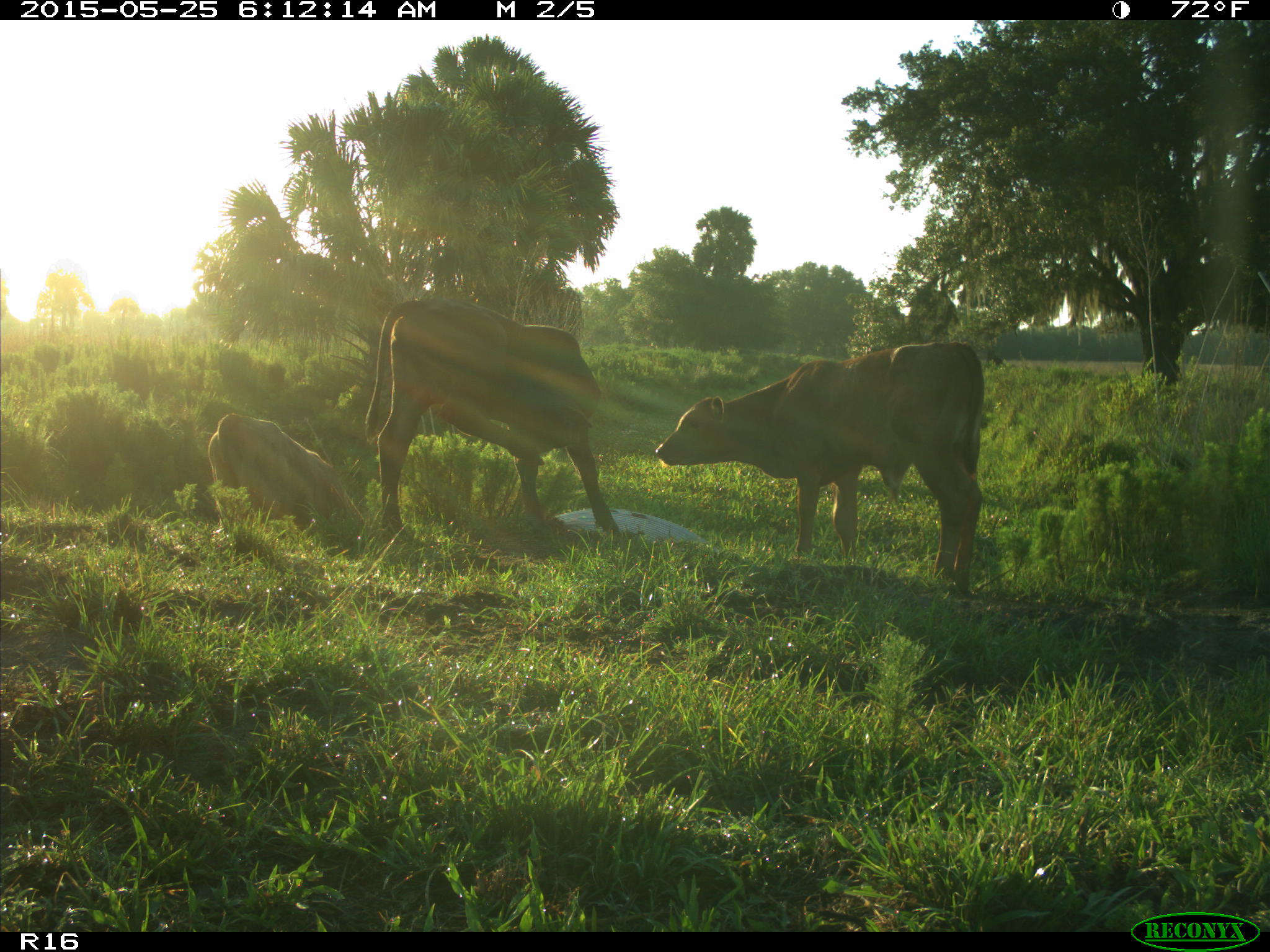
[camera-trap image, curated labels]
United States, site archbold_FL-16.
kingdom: Animalia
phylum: Chordata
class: Mammalia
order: Artiodactyla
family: Bovidae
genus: Bos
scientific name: Bos taurus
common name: domestic cow